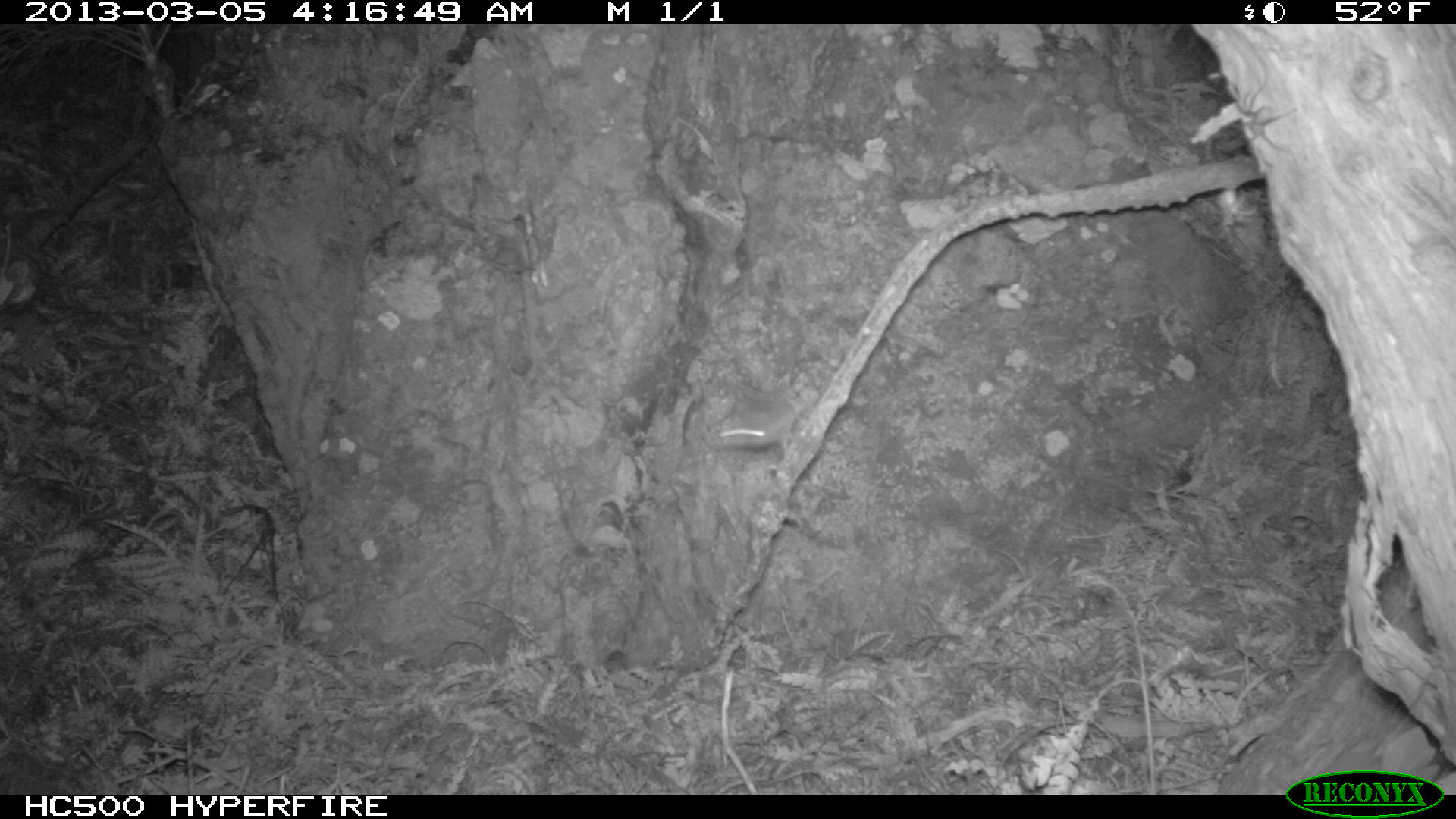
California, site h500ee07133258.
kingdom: Animalia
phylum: Chordata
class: Mammalia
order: Rodentia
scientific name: Rodentia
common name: rodent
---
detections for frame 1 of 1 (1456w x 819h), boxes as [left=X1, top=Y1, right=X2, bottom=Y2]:
rodent: [left=714, top=403, right=800, bottom=450]